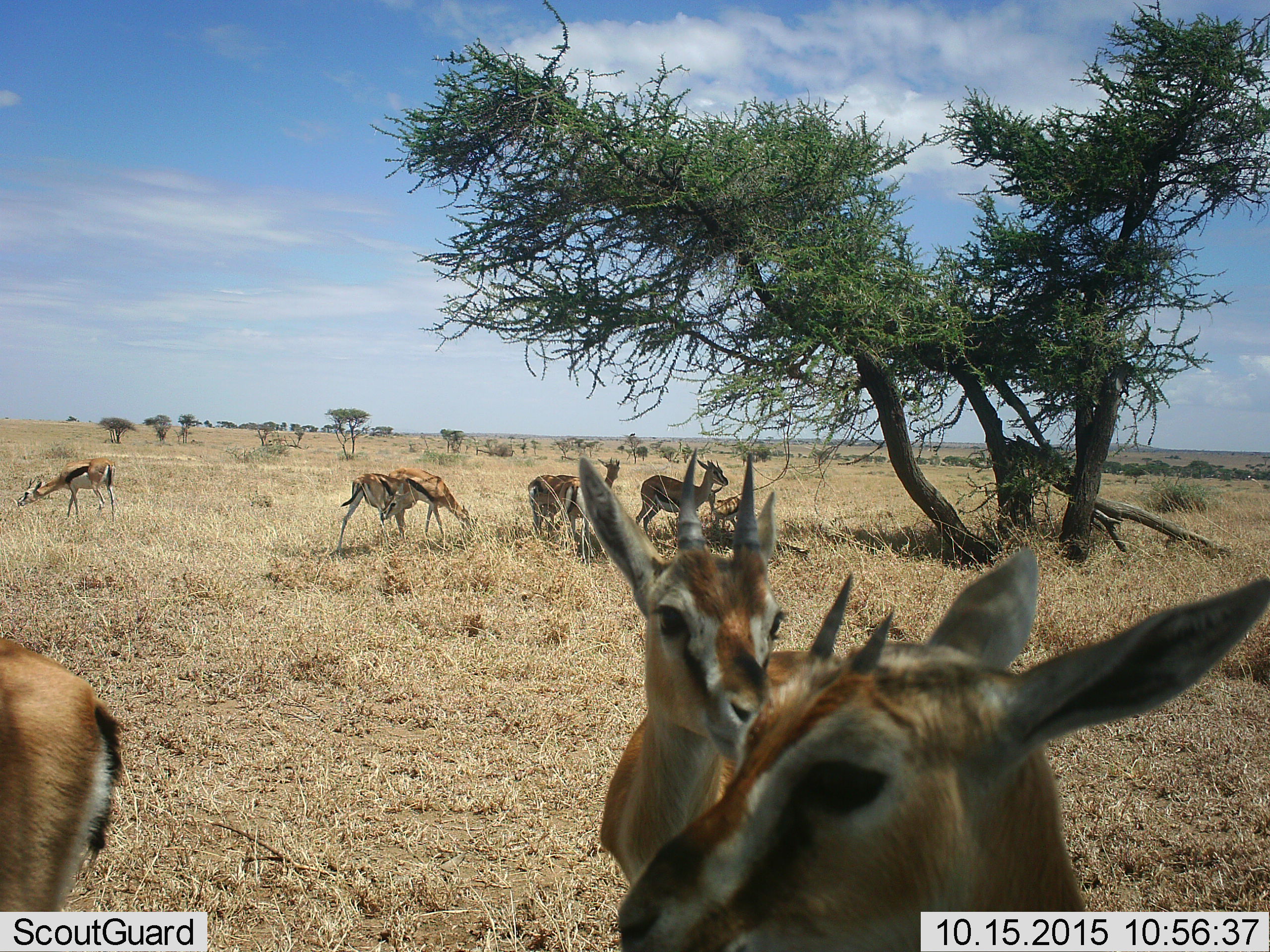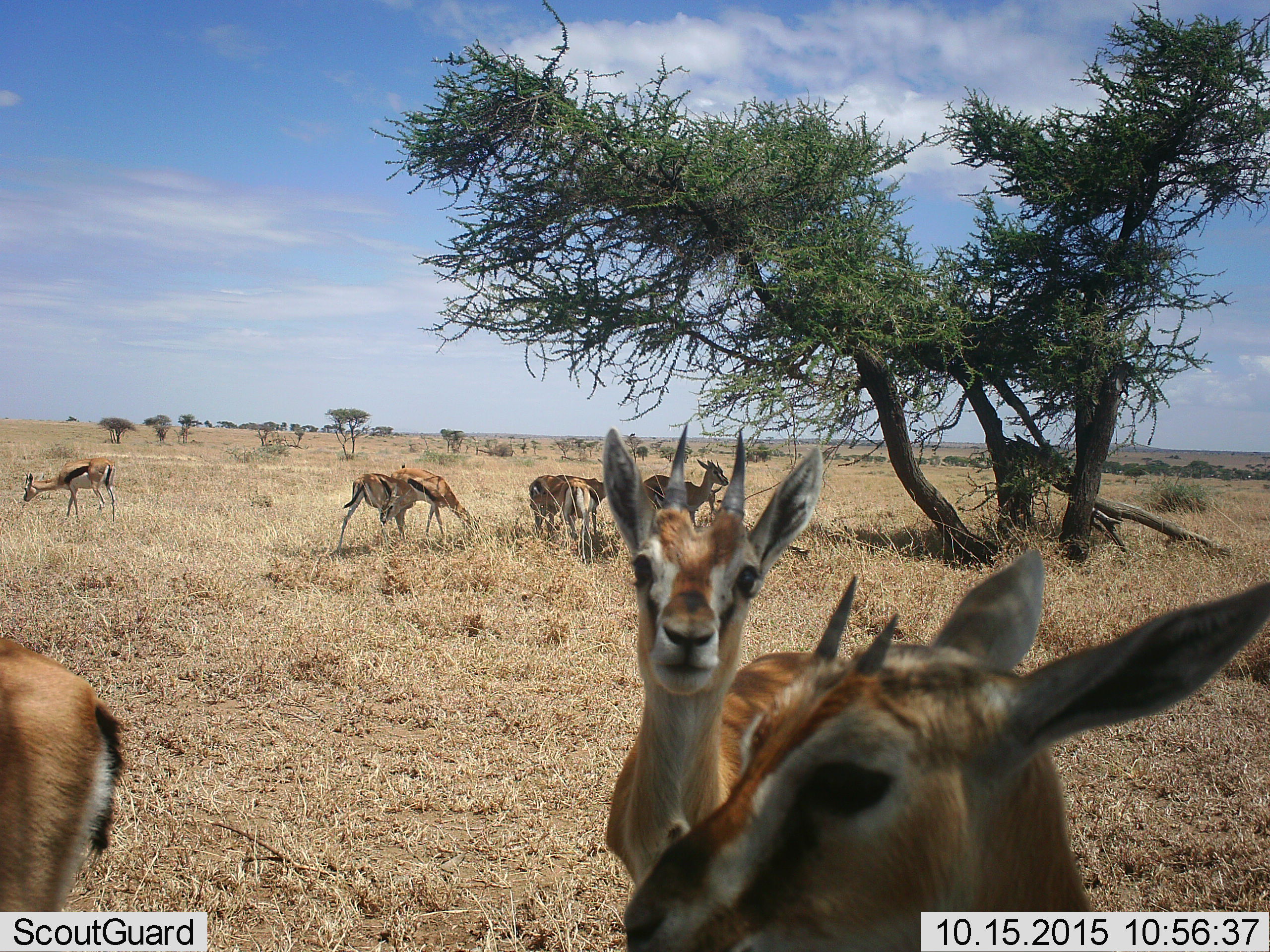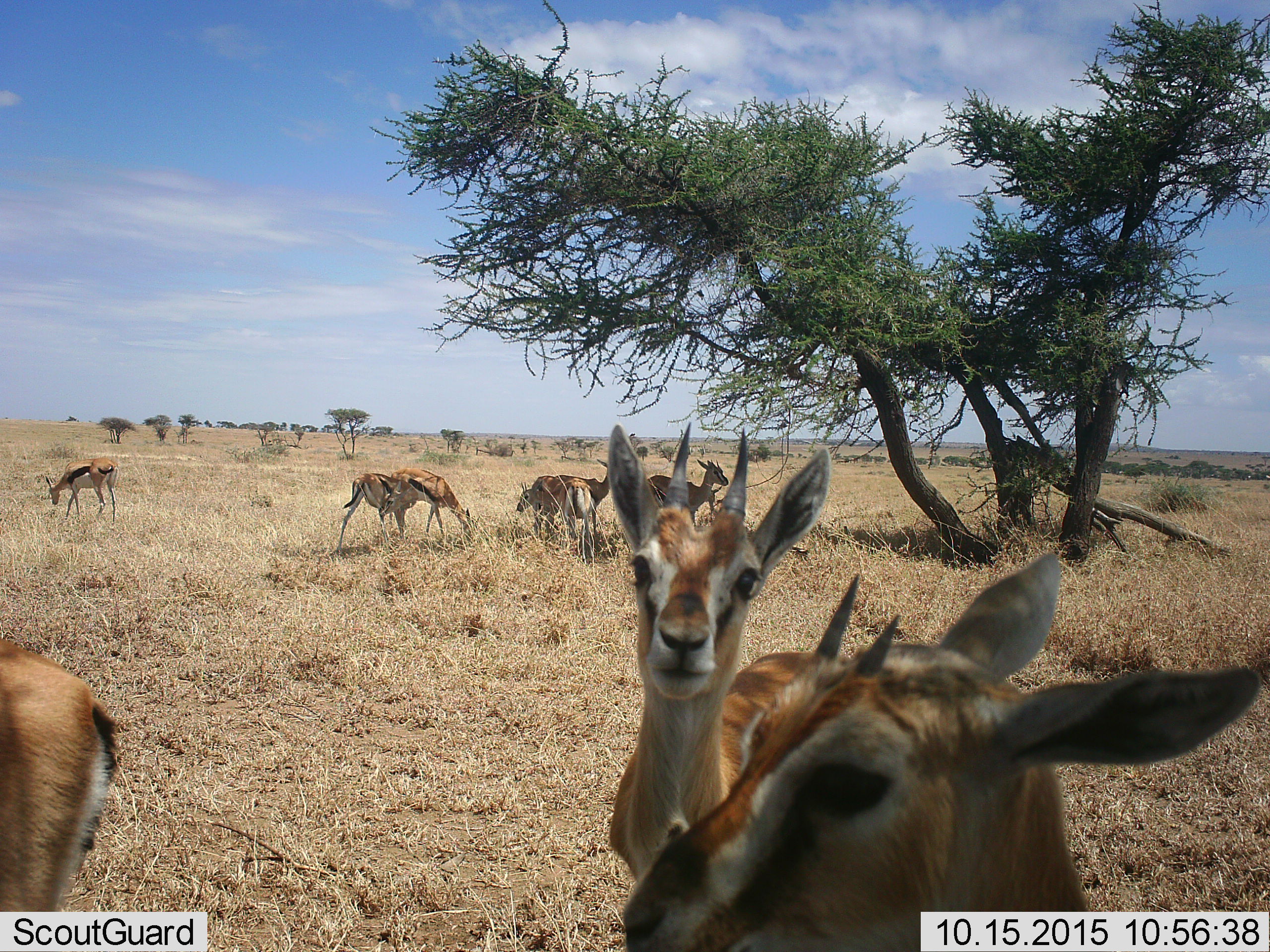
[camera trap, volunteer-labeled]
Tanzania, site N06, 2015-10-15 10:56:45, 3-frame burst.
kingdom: Animalia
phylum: Chordata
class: Mammalia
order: Artiodactyla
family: Bovidae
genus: Eudorcas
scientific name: Eudorcas thomsonii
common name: thomson's gazelle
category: gazellethomsons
Gazellethomsons (thomson's gazelle) (Eudorcas thomsonii), count 10. Behavior (volunteer vote fractions): standing 80%, resting 10%, moving 50%, interacting 10%. Young present (vote fraction): 40%. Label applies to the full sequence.